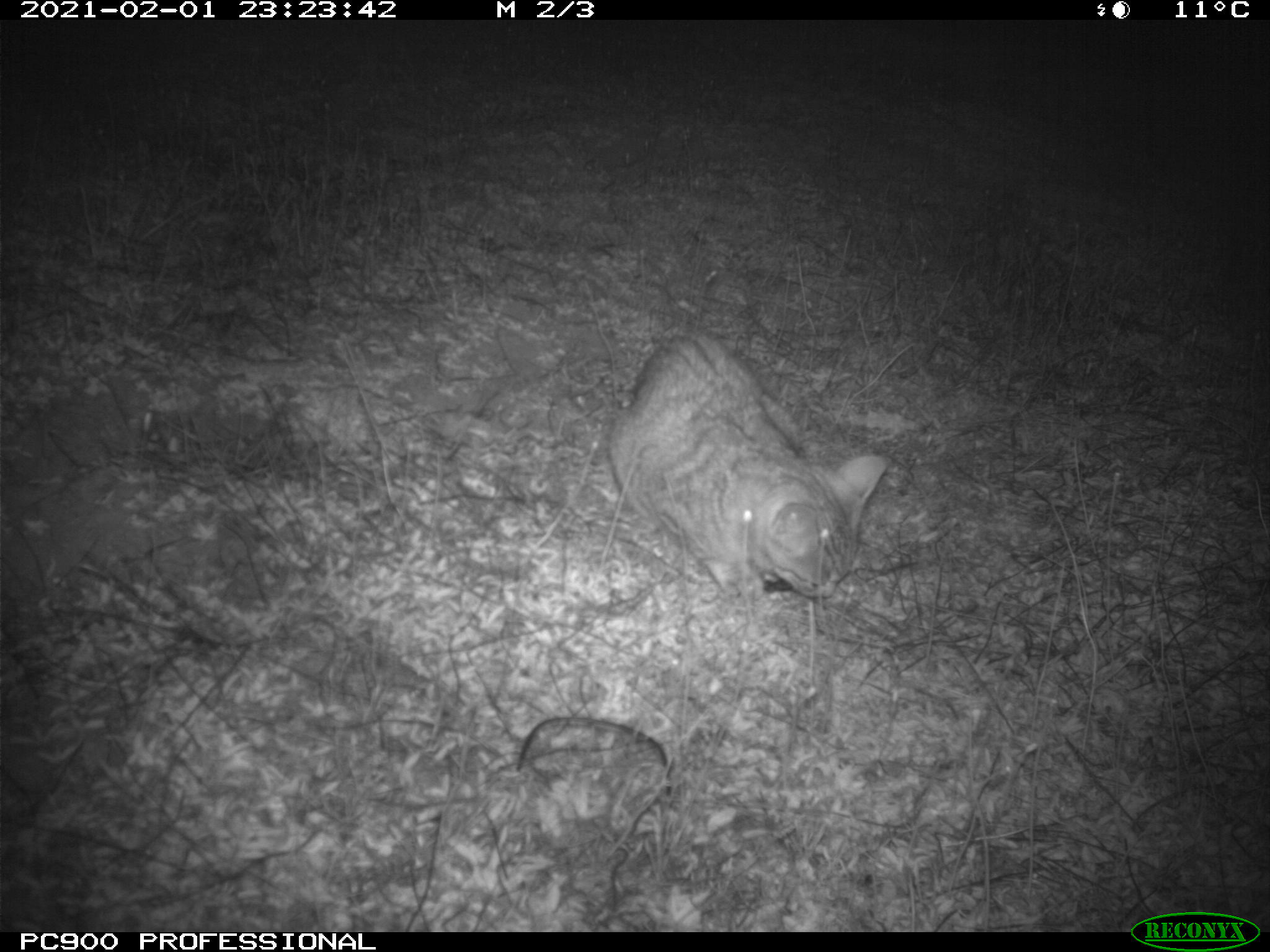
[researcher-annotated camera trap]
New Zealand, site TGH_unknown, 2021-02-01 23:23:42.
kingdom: Animalia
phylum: Chordata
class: Mammalia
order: Carnivora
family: Felidae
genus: Felis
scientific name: Felis catus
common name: domestic cat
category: cat